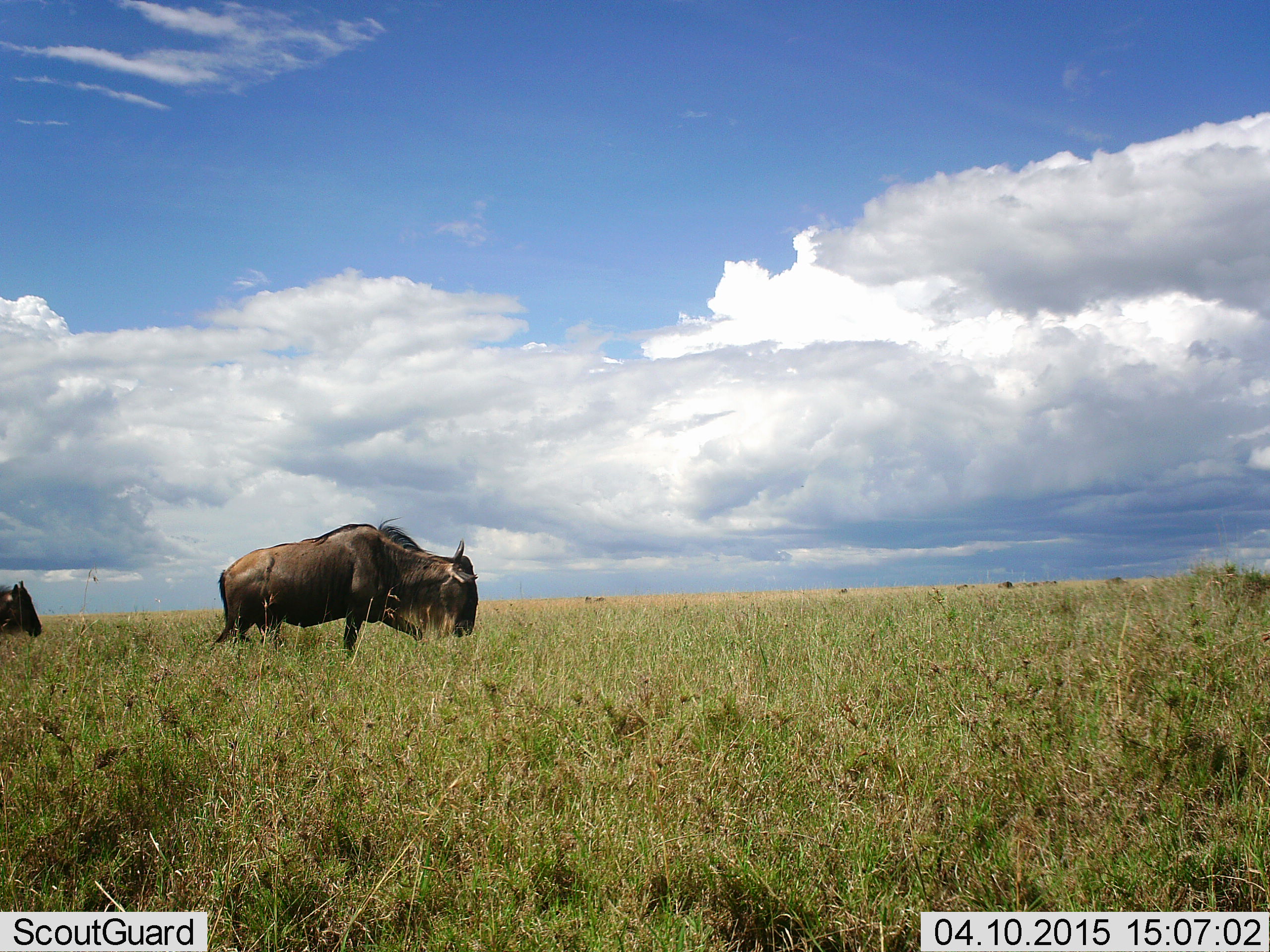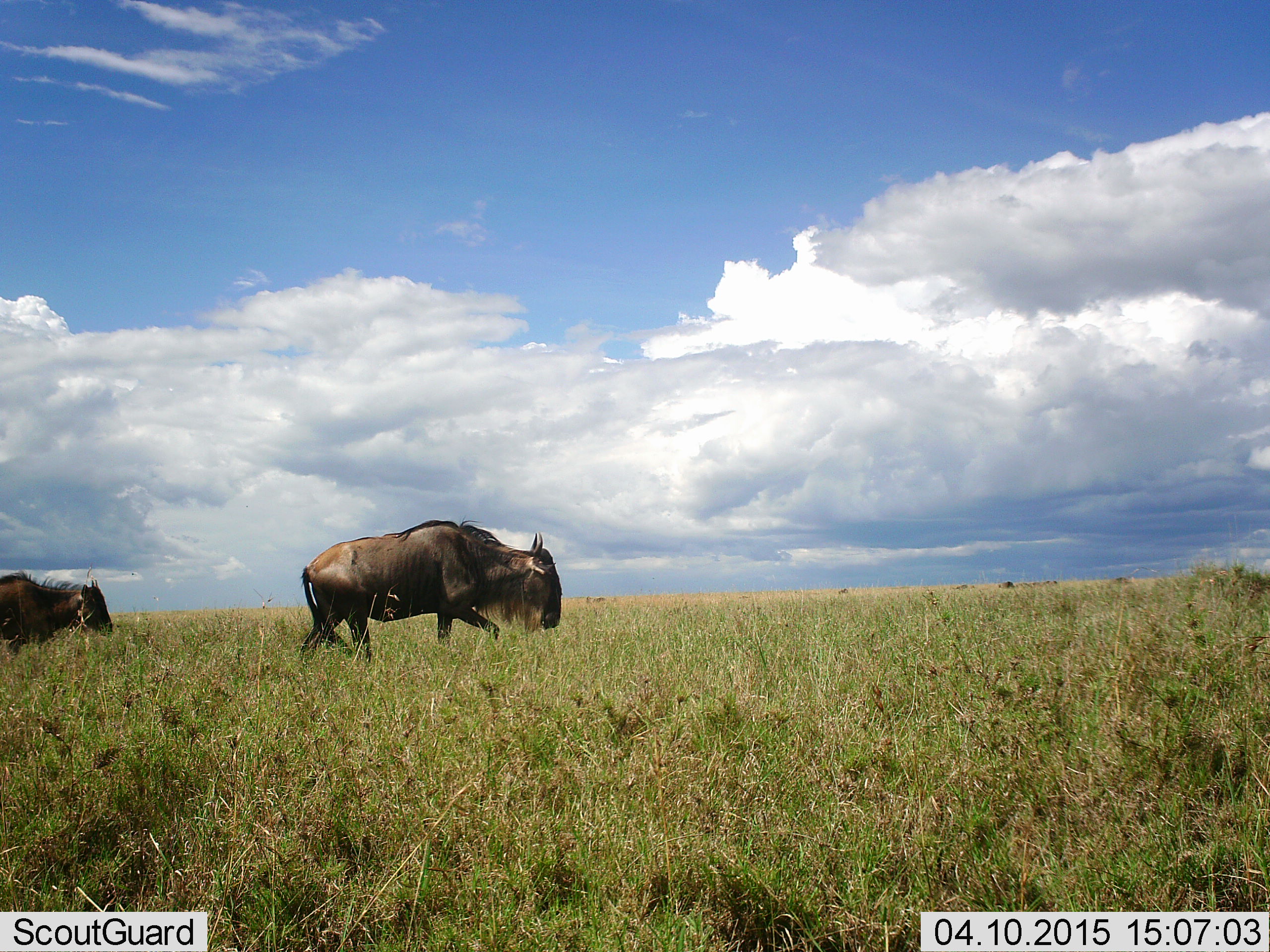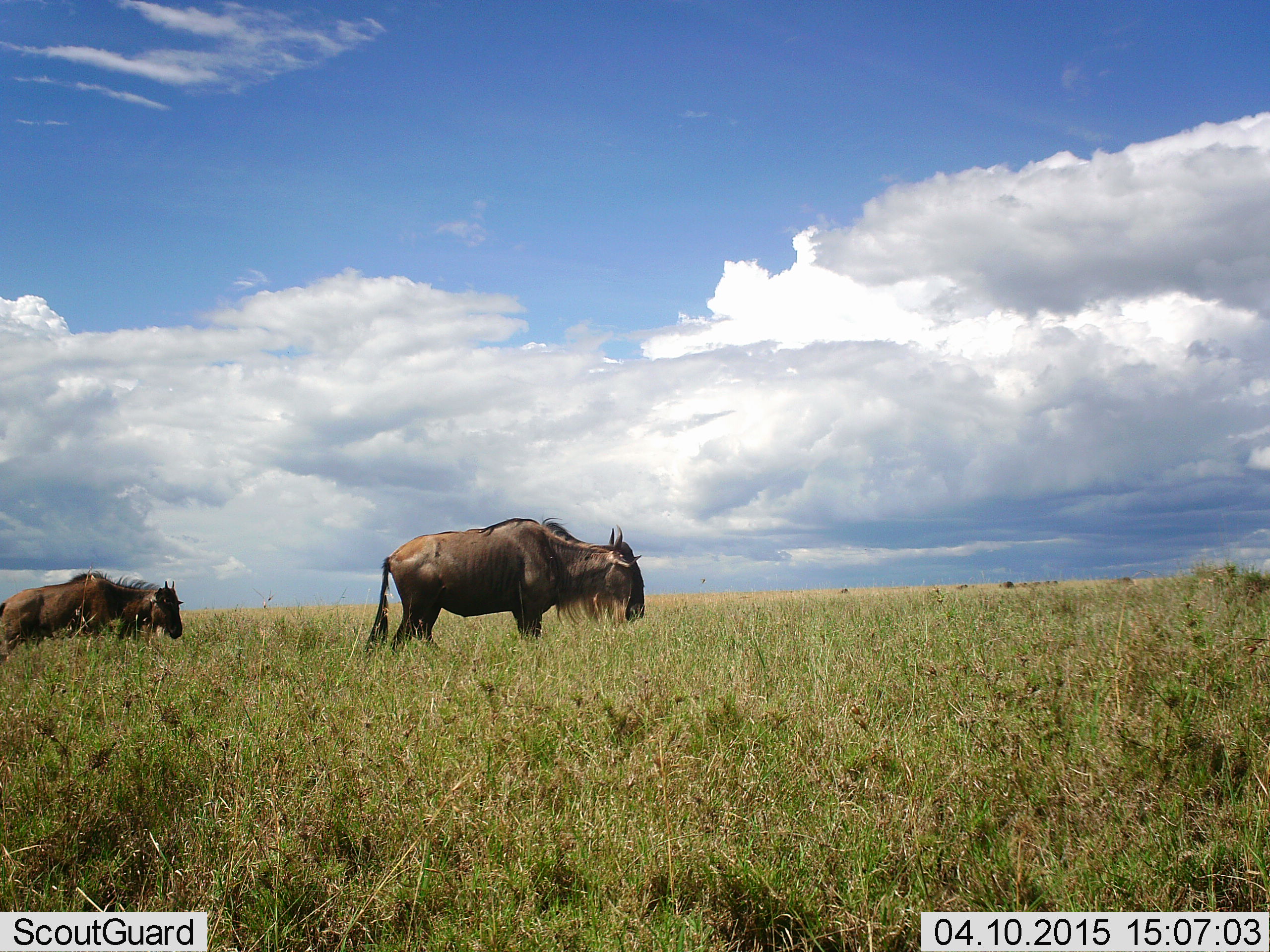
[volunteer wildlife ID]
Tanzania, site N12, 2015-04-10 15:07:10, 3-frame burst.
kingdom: Animalia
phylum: Chordata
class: Mammalia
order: Artiodactyla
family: Bovidae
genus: Connochaetes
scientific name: Connochaetes taurinus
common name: blue wildebeest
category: wildebeest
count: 2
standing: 10%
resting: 0%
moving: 100%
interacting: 0%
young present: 30%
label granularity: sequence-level